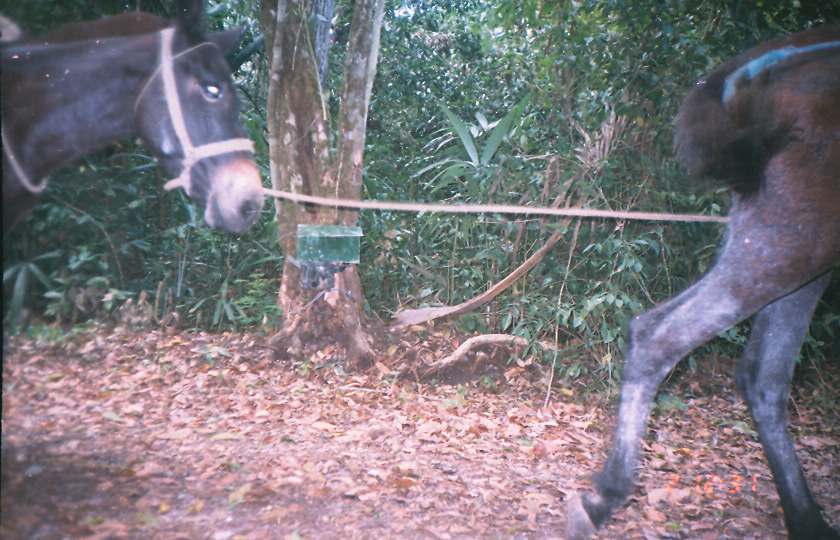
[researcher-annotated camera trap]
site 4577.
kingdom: Animalia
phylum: Chordata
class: Mammalia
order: Perissodactyla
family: Equidae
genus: Equus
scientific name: Equus ferus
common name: wild horse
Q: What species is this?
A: Equus ferus (wild horse).